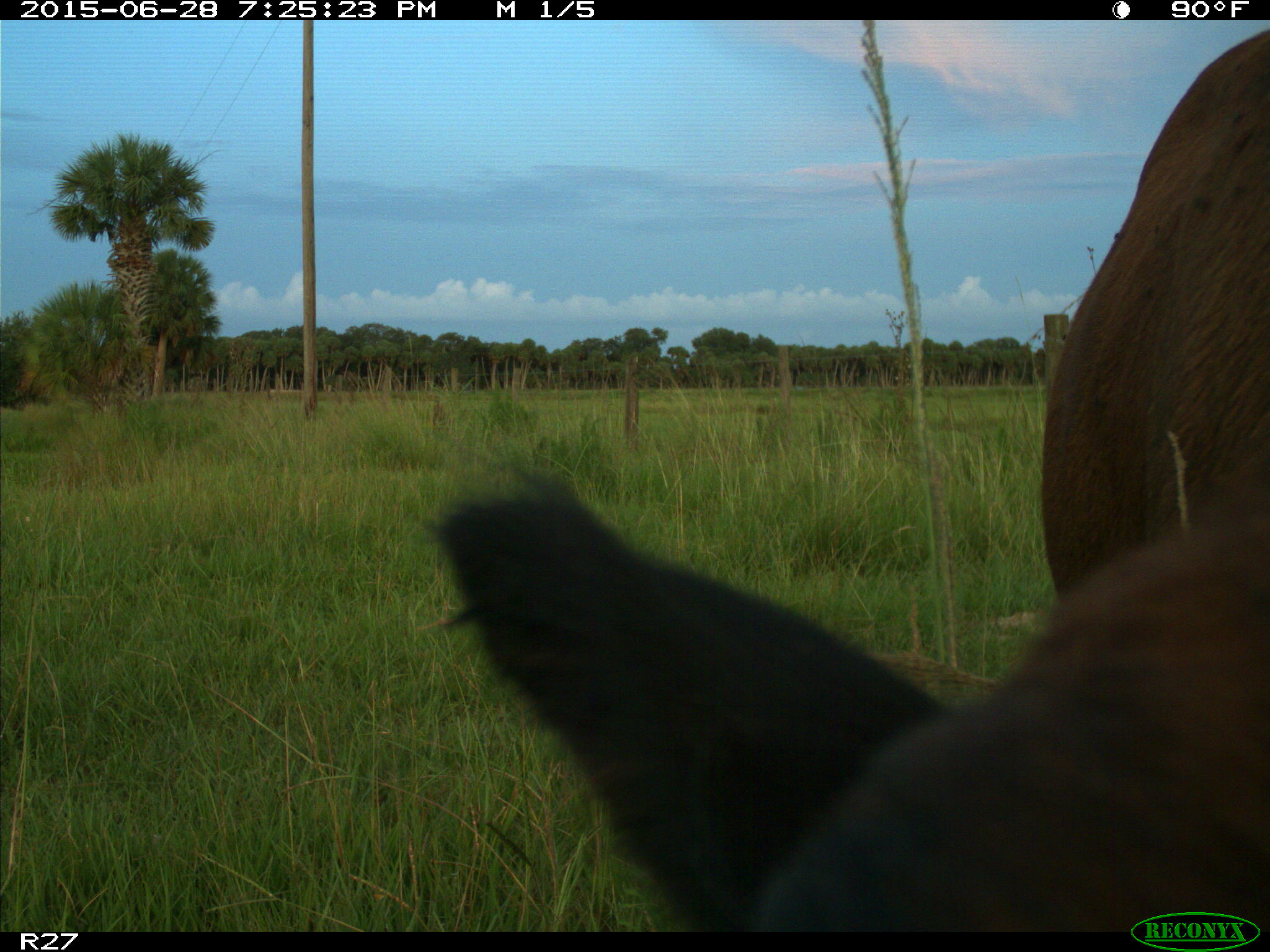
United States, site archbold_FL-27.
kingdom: Animalia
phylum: Chordata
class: Mammalia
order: Artiodactyla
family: Bovidae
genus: Bos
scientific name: Bos taurus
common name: domestic cow